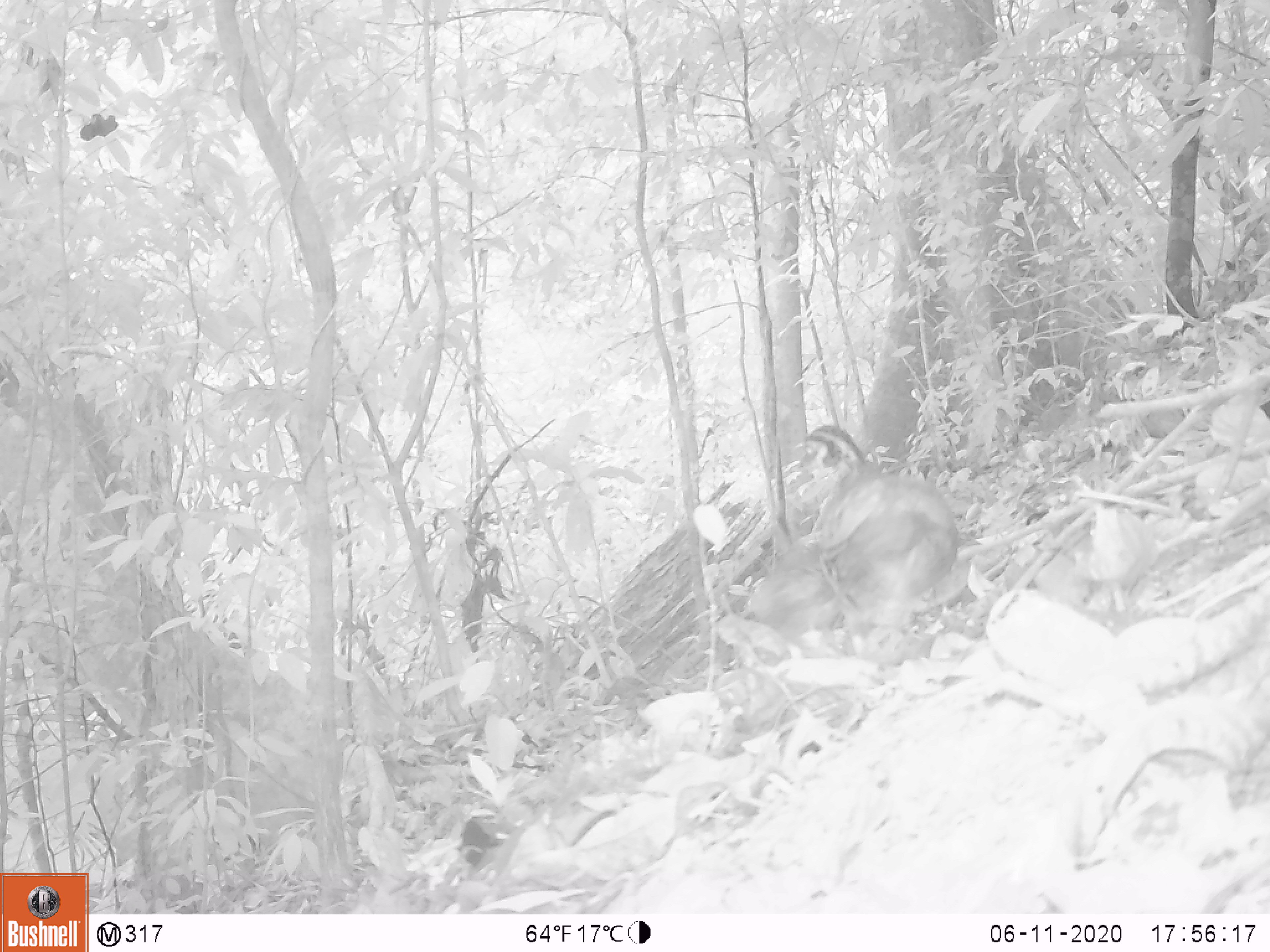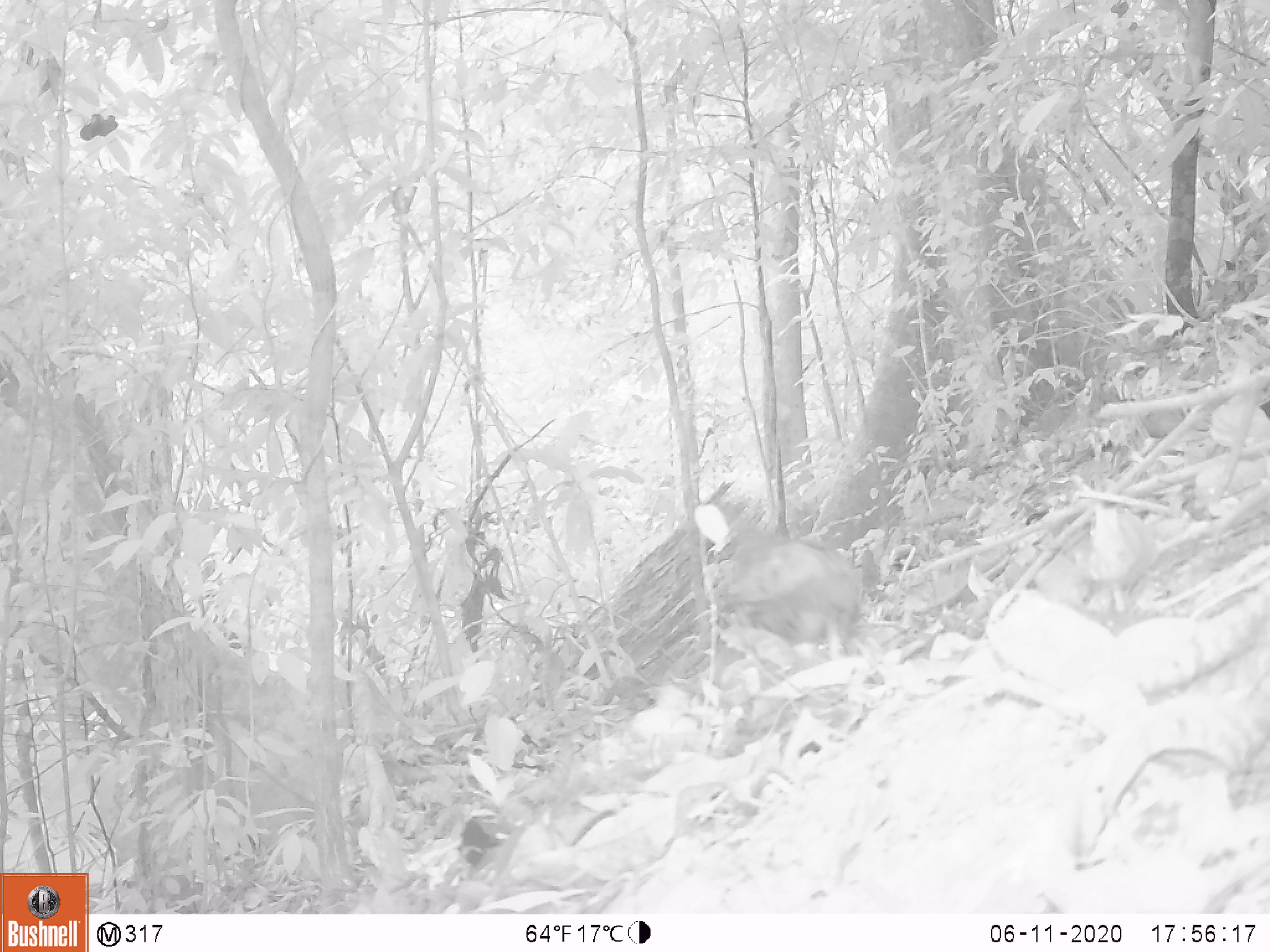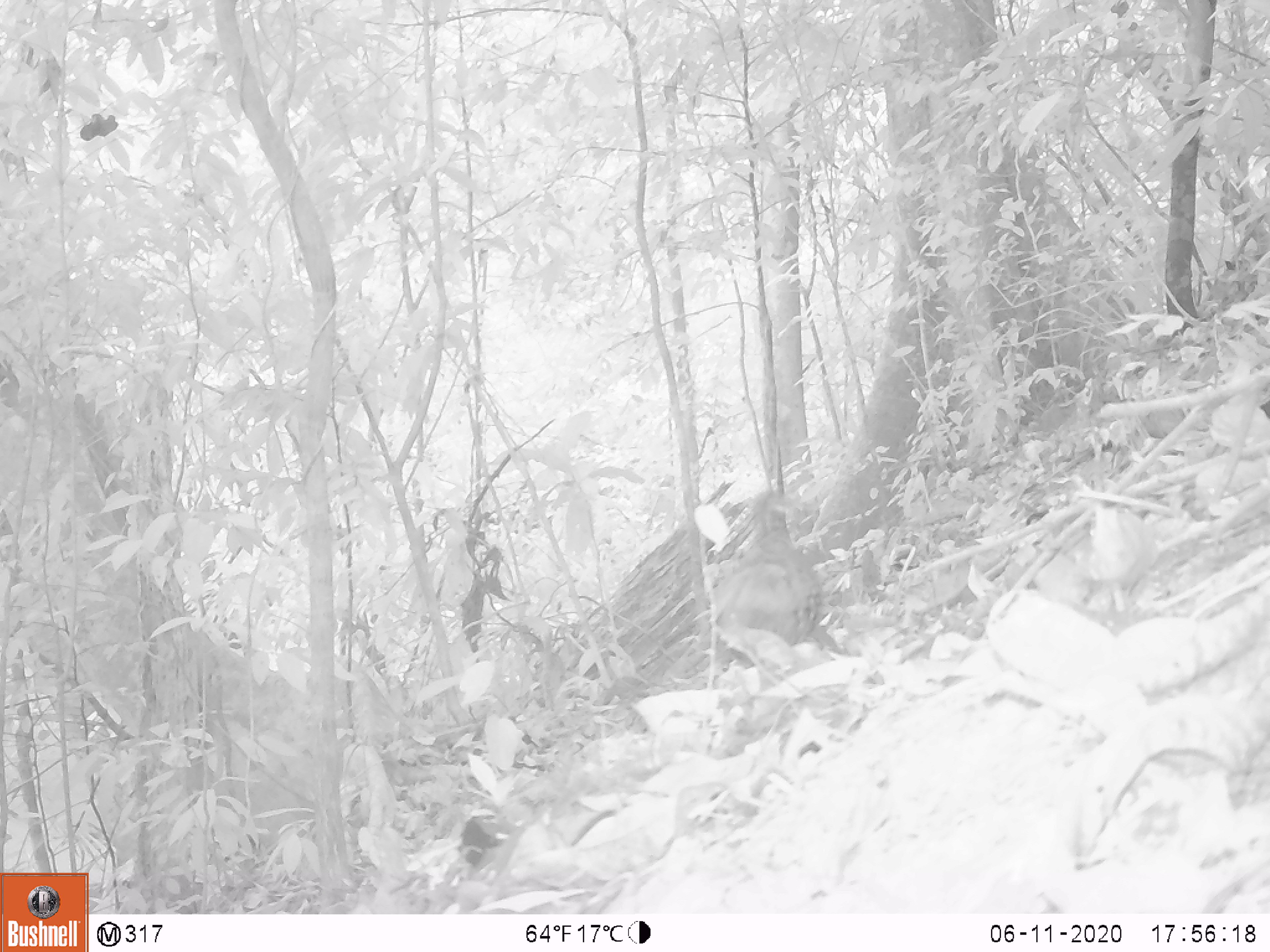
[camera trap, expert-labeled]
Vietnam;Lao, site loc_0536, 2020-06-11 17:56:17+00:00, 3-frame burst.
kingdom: Animalia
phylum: Chordata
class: Aves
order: Galliformes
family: Phasianidae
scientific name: Phasianidae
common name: partridge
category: unidentified partridge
Unidentified partridge (partridge) (Phasianidae). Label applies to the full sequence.